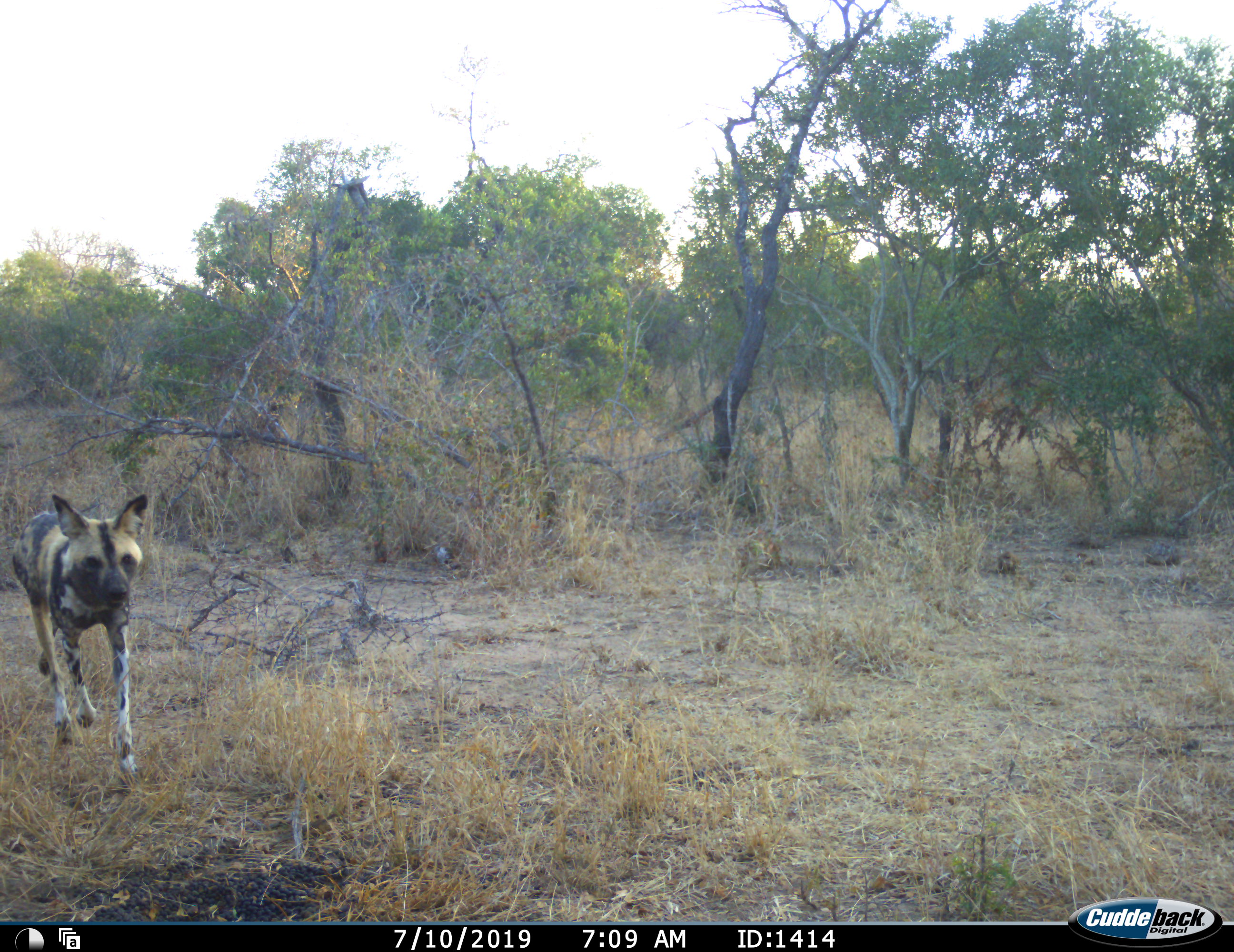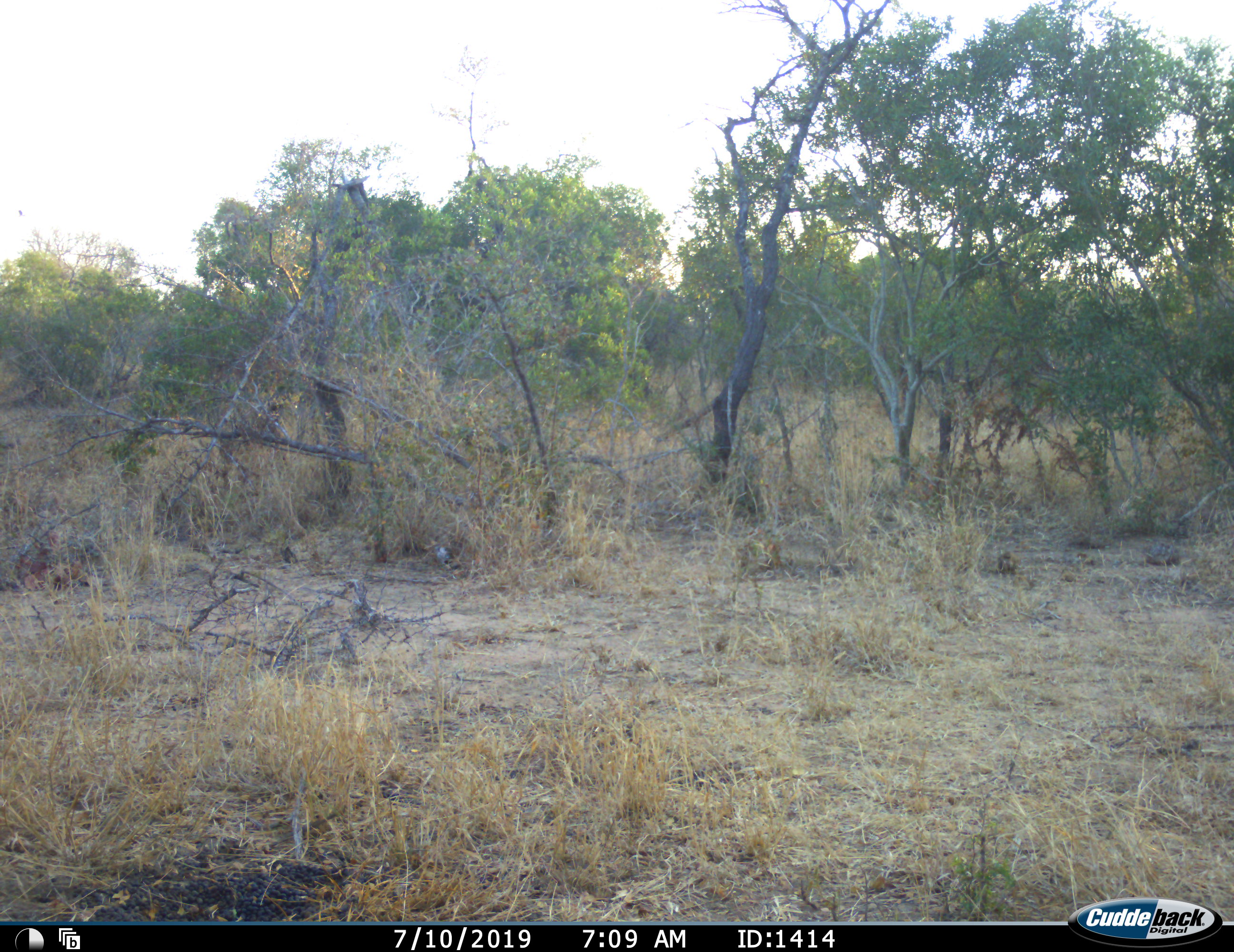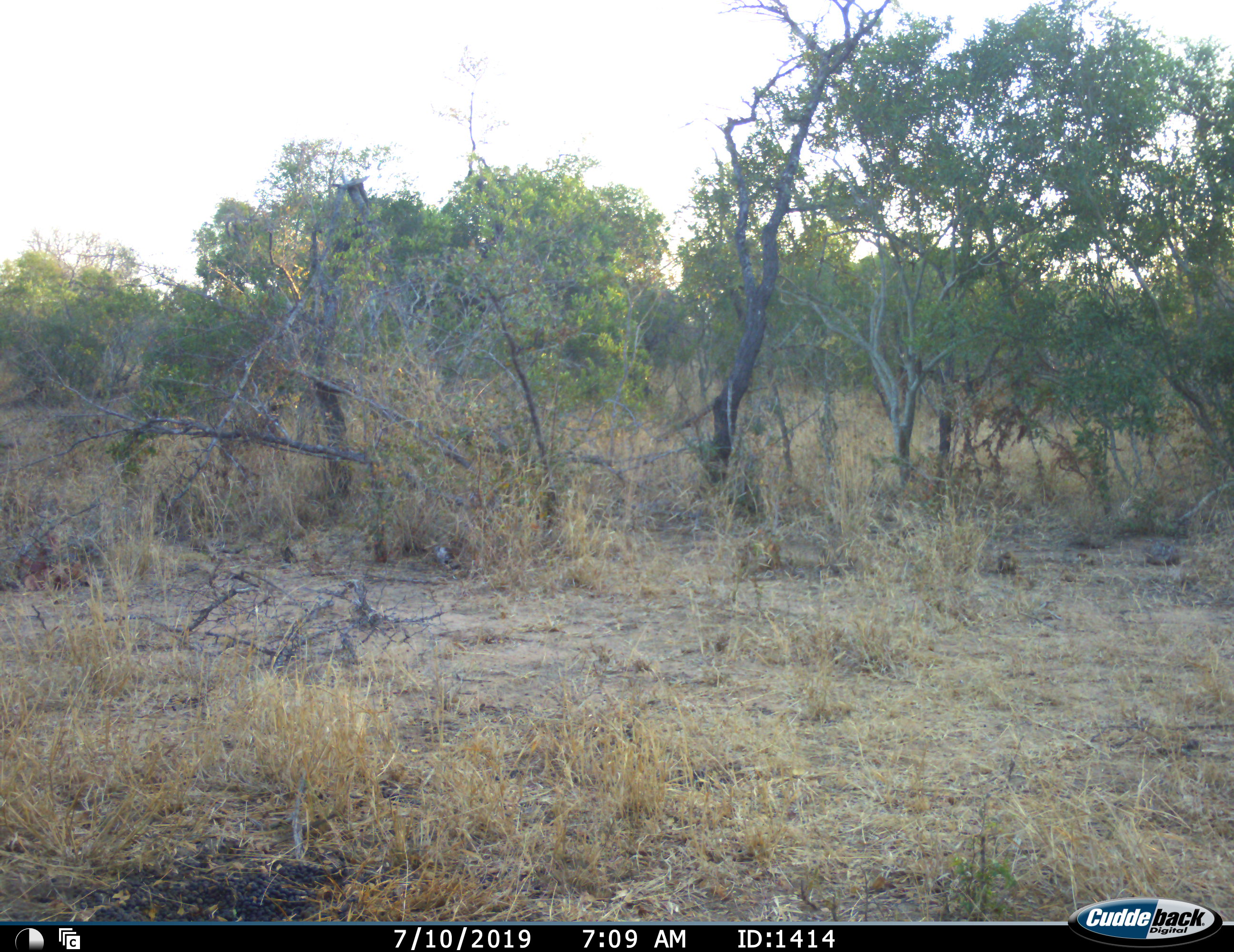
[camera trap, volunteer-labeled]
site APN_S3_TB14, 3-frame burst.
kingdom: Animalia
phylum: Chordata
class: Mammalia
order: Carnivora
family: Canidae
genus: Lycaon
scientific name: Lycaon pictus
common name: african wild dog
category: wilddog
Wilddog (african wild dog) (Lycaon pictus), count 1. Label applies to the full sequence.